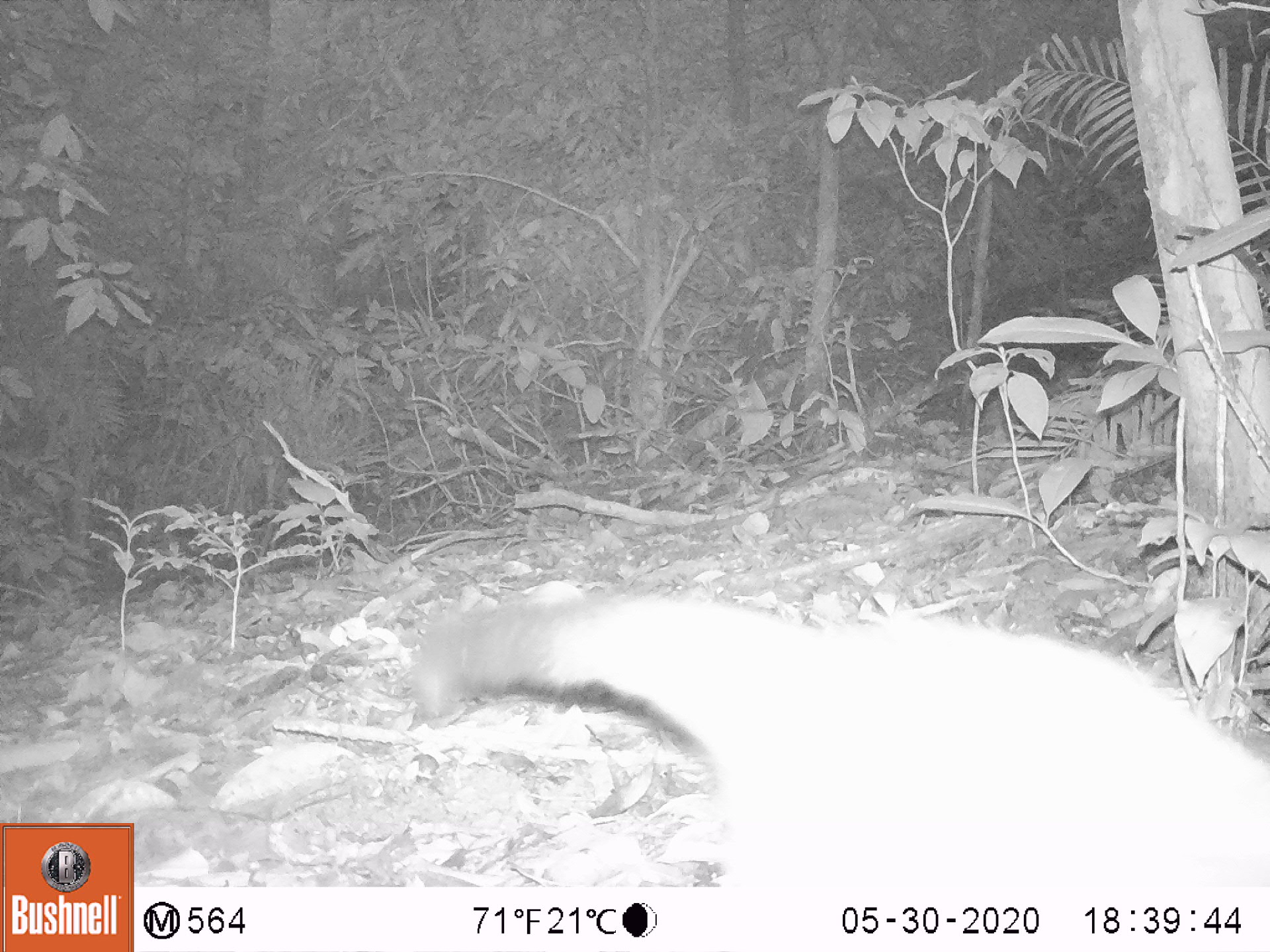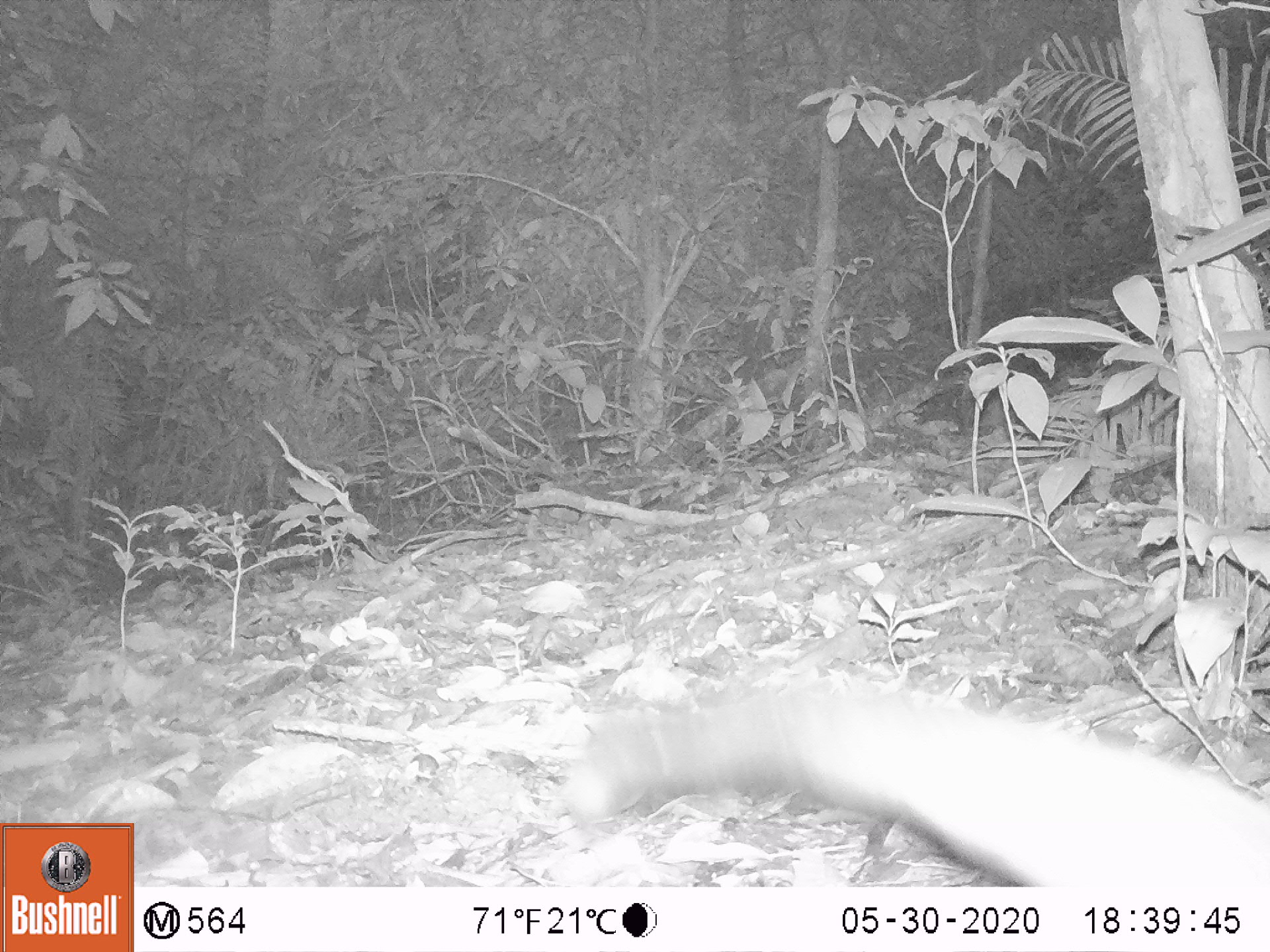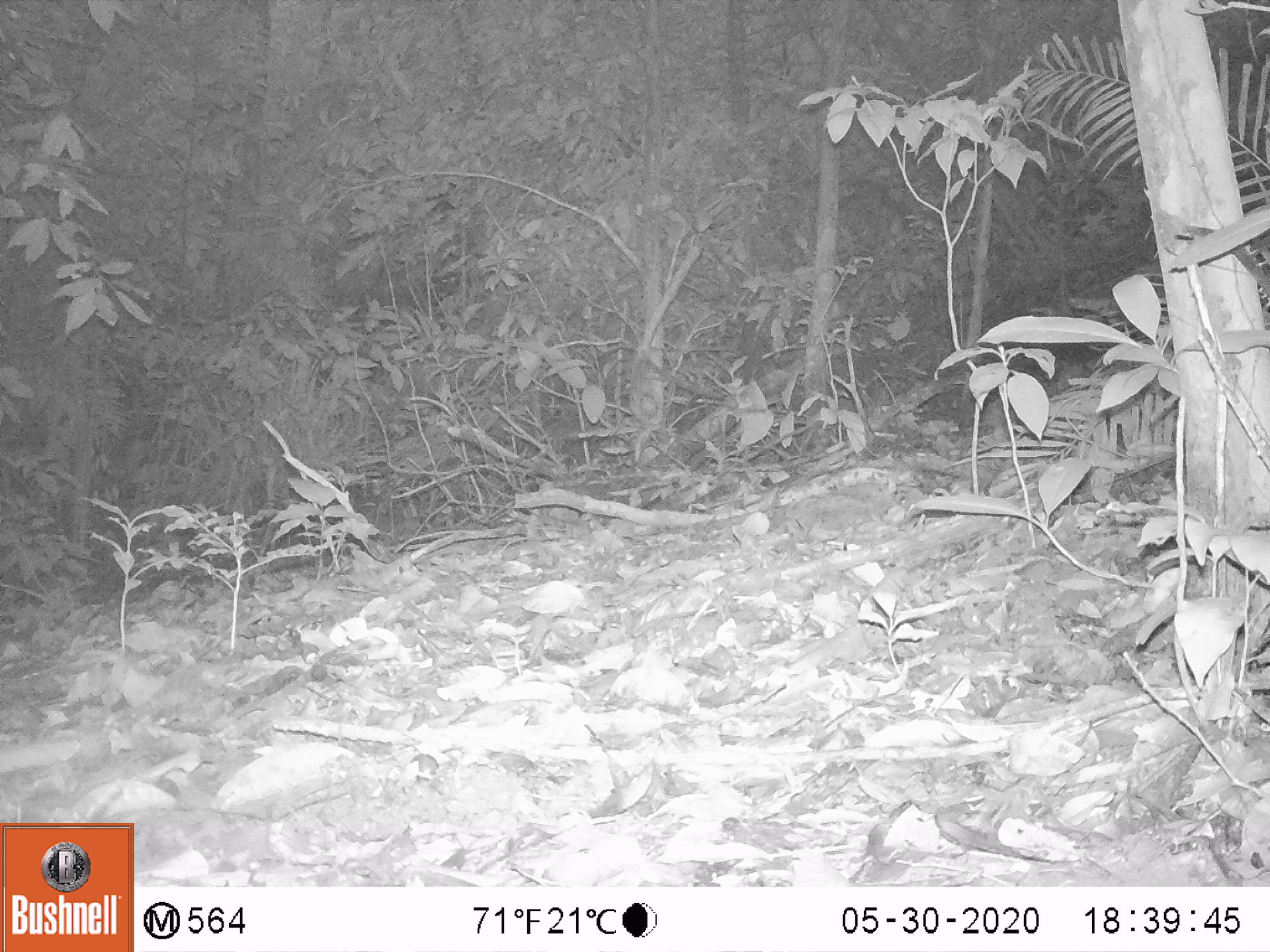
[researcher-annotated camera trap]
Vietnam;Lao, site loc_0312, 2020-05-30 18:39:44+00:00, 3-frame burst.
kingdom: Animalia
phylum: Chordata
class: Mammalia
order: Carnivora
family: Viverridae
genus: Paguma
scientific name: Paguma larvata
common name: masked palm civet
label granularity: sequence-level